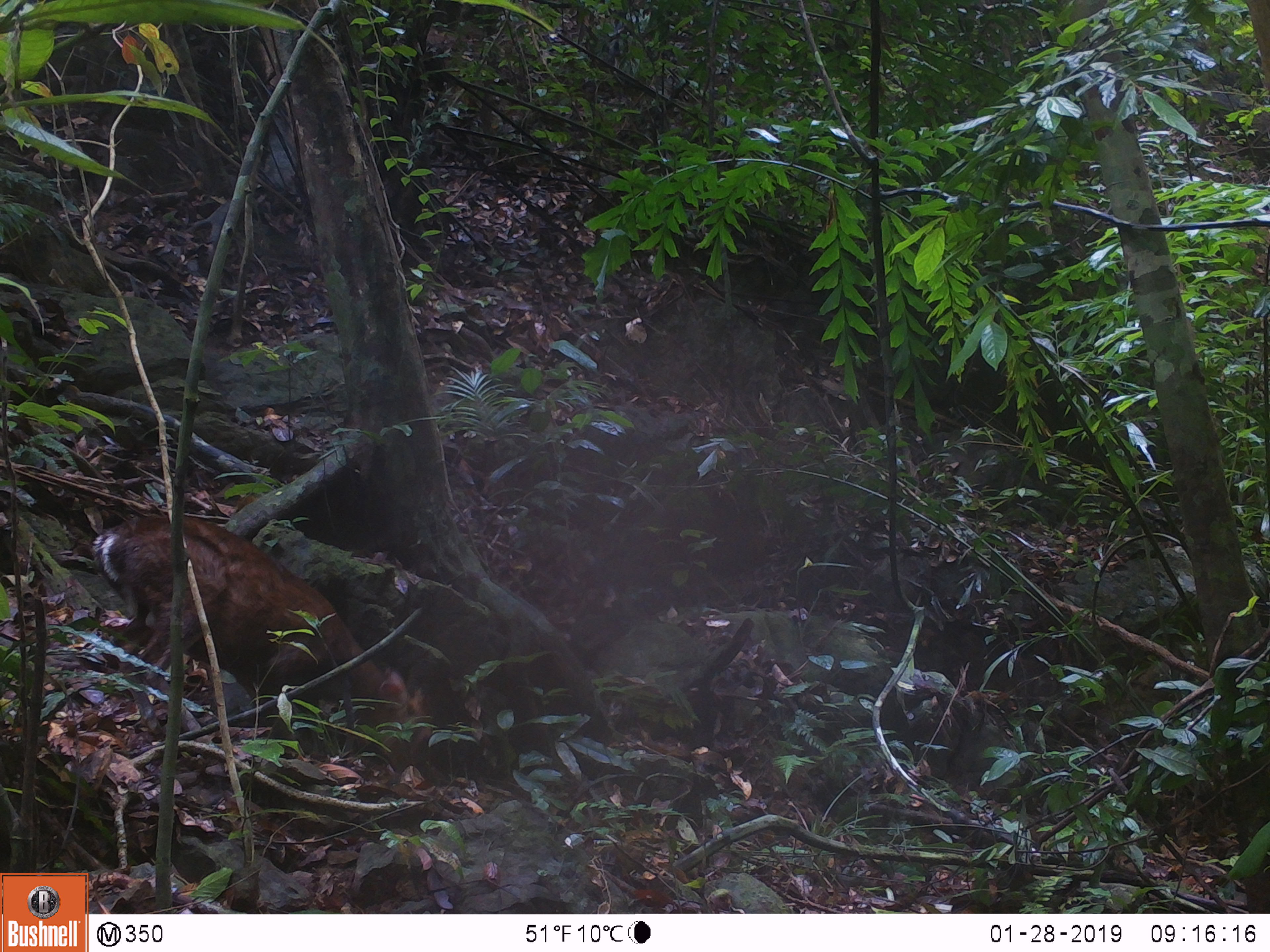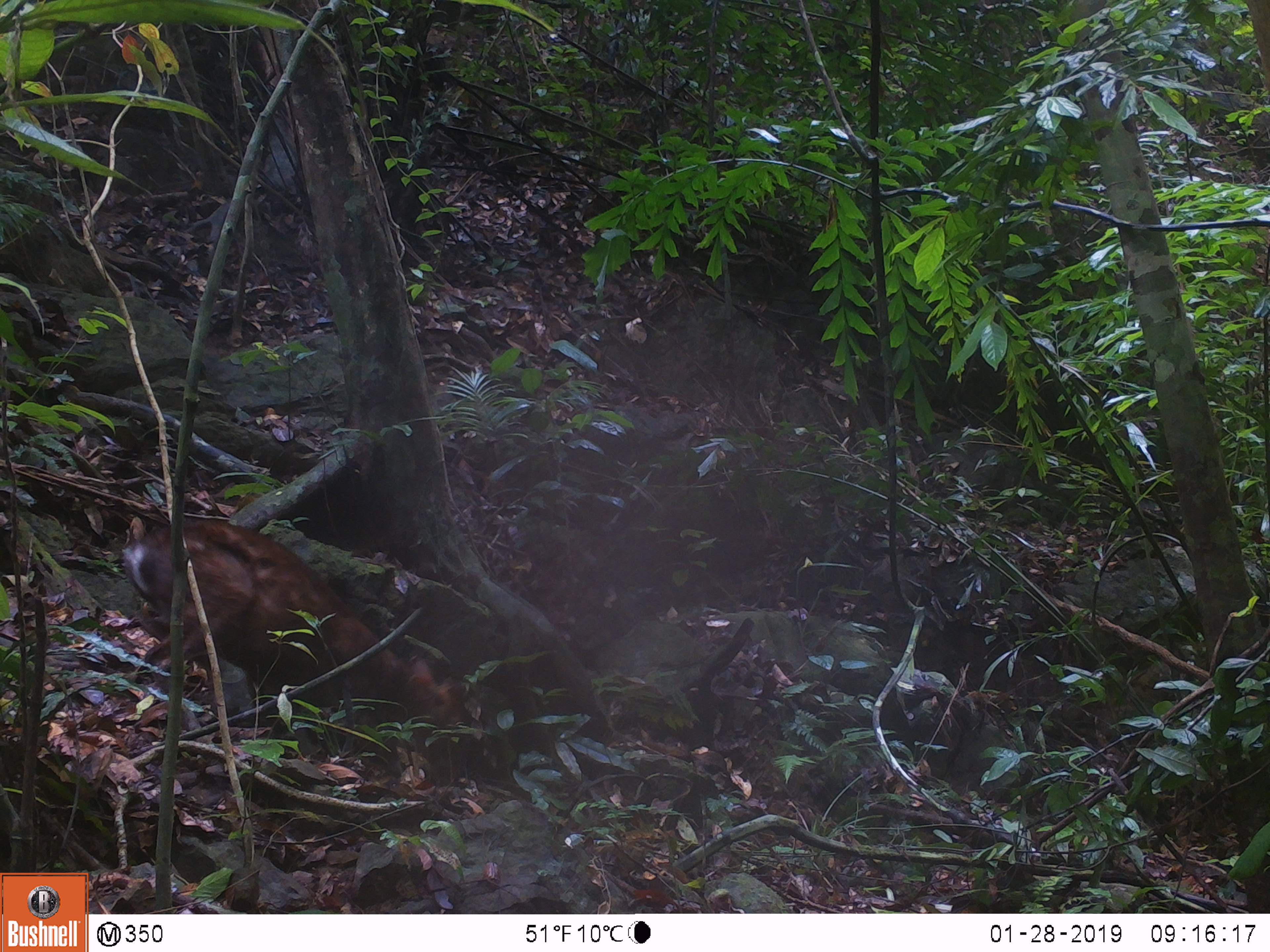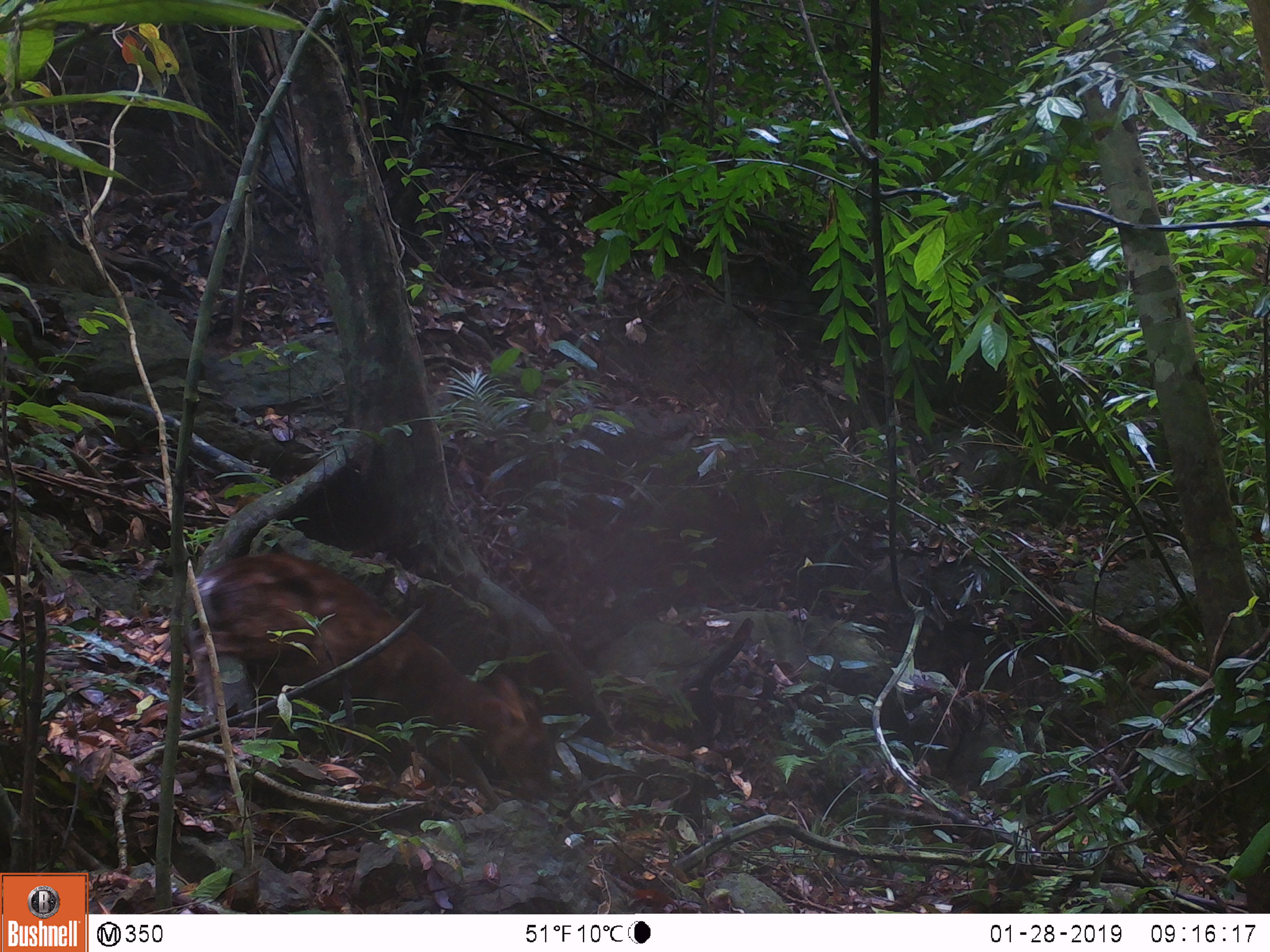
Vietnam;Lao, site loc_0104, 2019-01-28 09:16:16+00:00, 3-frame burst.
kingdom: Animalia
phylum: Chordata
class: Mammalia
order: Artiodactyla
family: Cervidae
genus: Muntiacus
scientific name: Muntiacus rooseveltorum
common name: roosevelt's muntjac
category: roosevelts muntjac group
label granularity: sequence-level